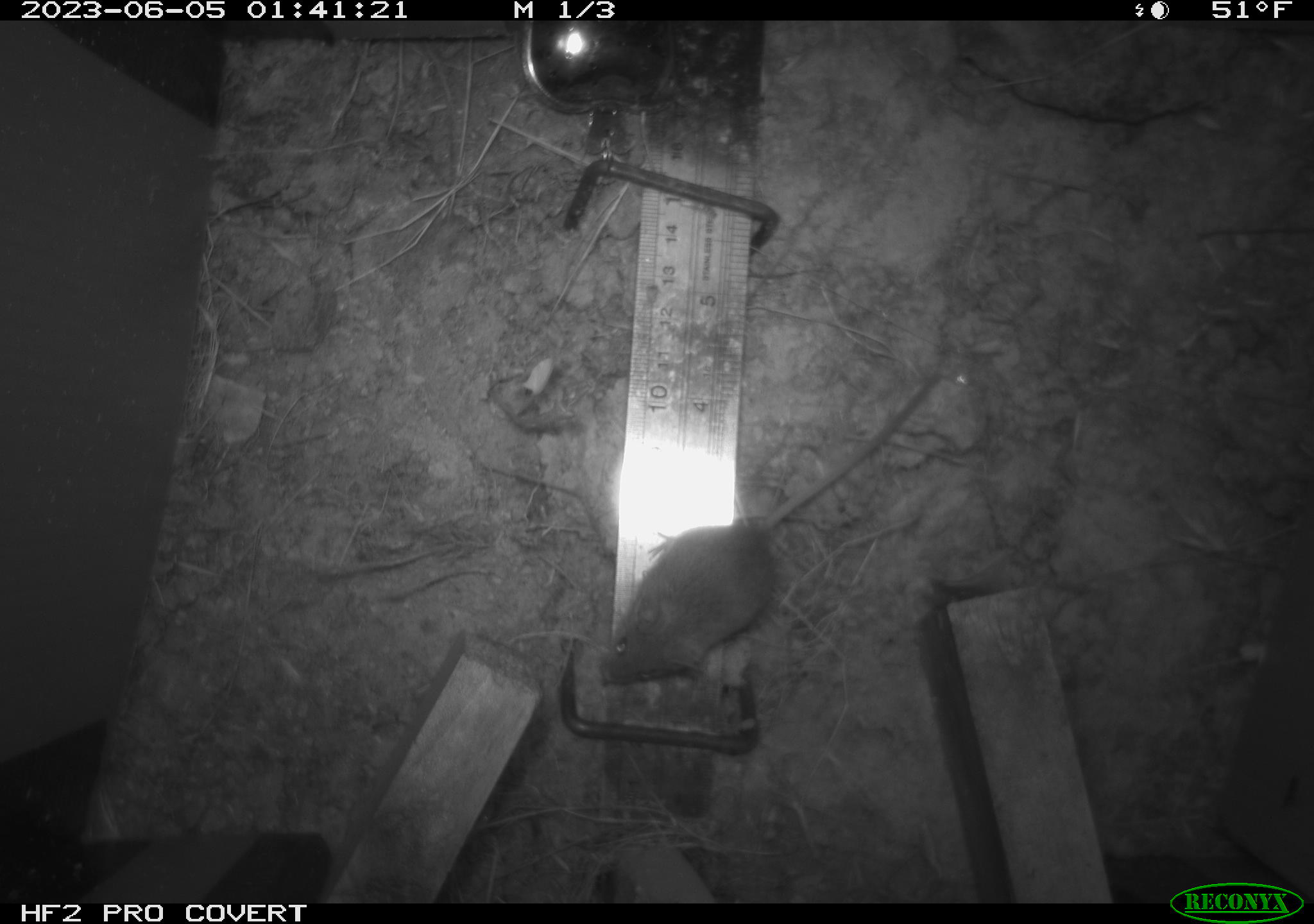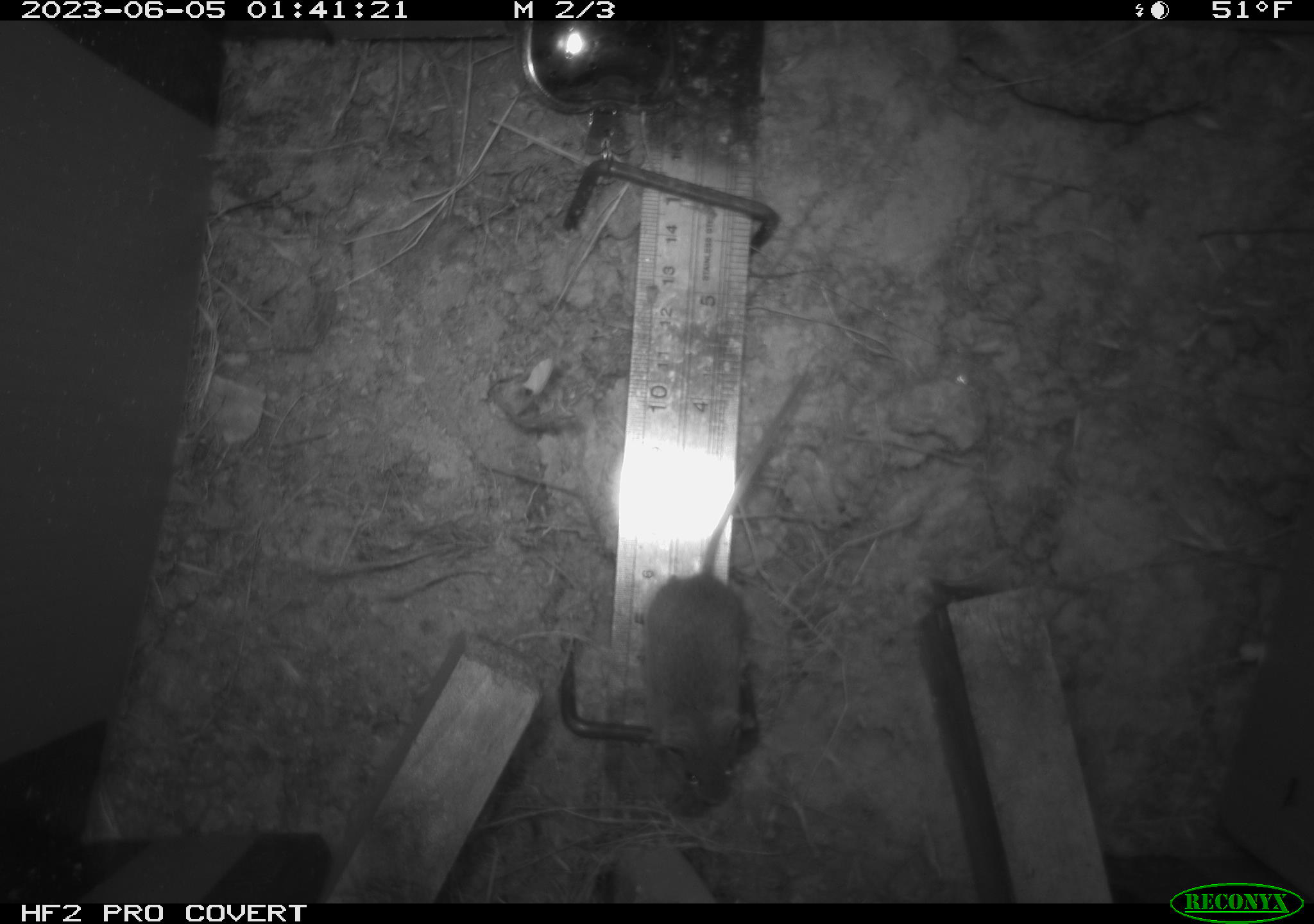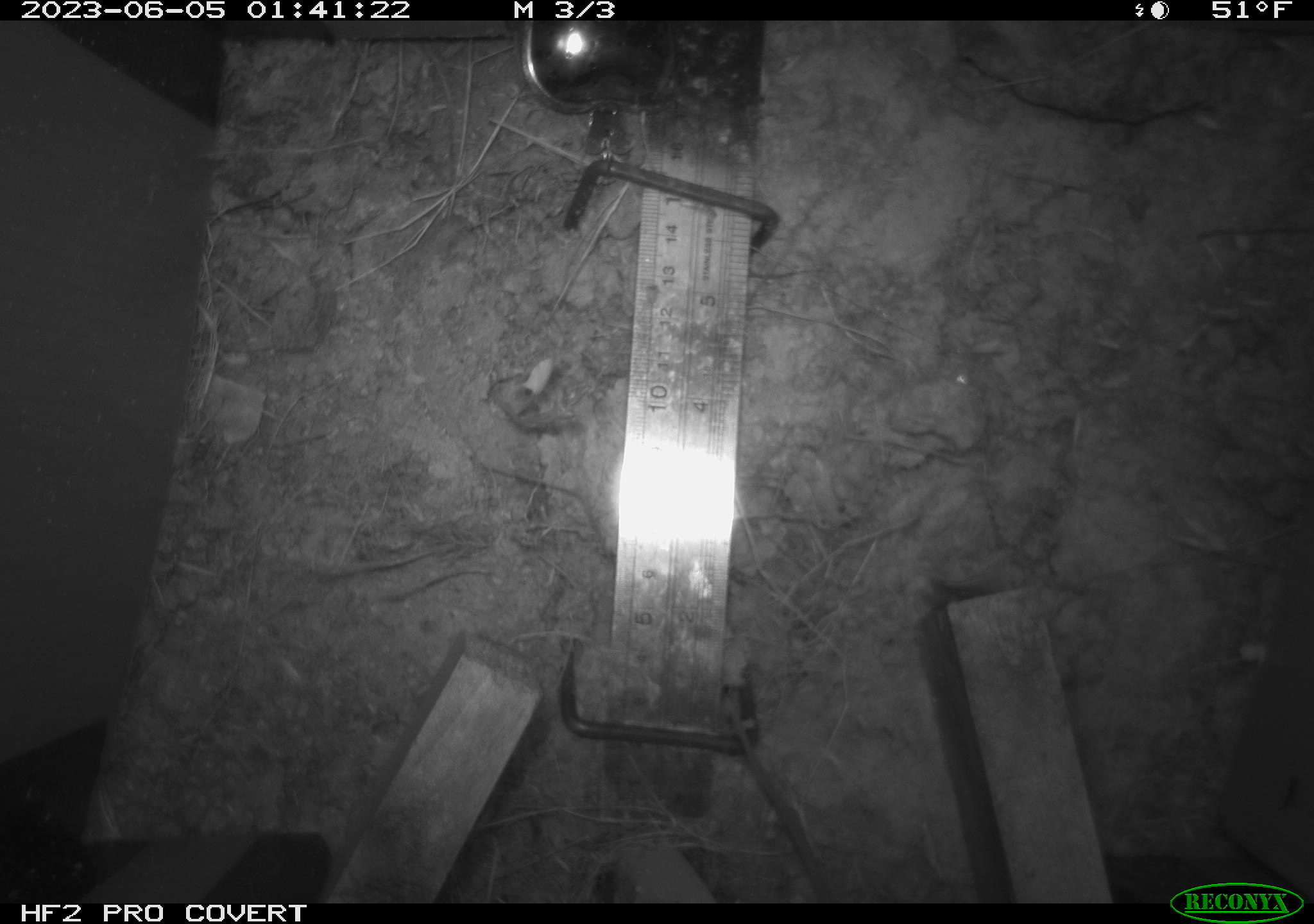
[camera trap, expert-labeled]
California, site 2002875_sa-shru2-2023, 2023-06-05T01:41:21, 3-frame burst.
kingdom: Animalia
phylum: Chordata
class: Mammalia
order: Rodentia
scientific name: Rodentia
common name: mouse species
Mouse species (Rodentia).